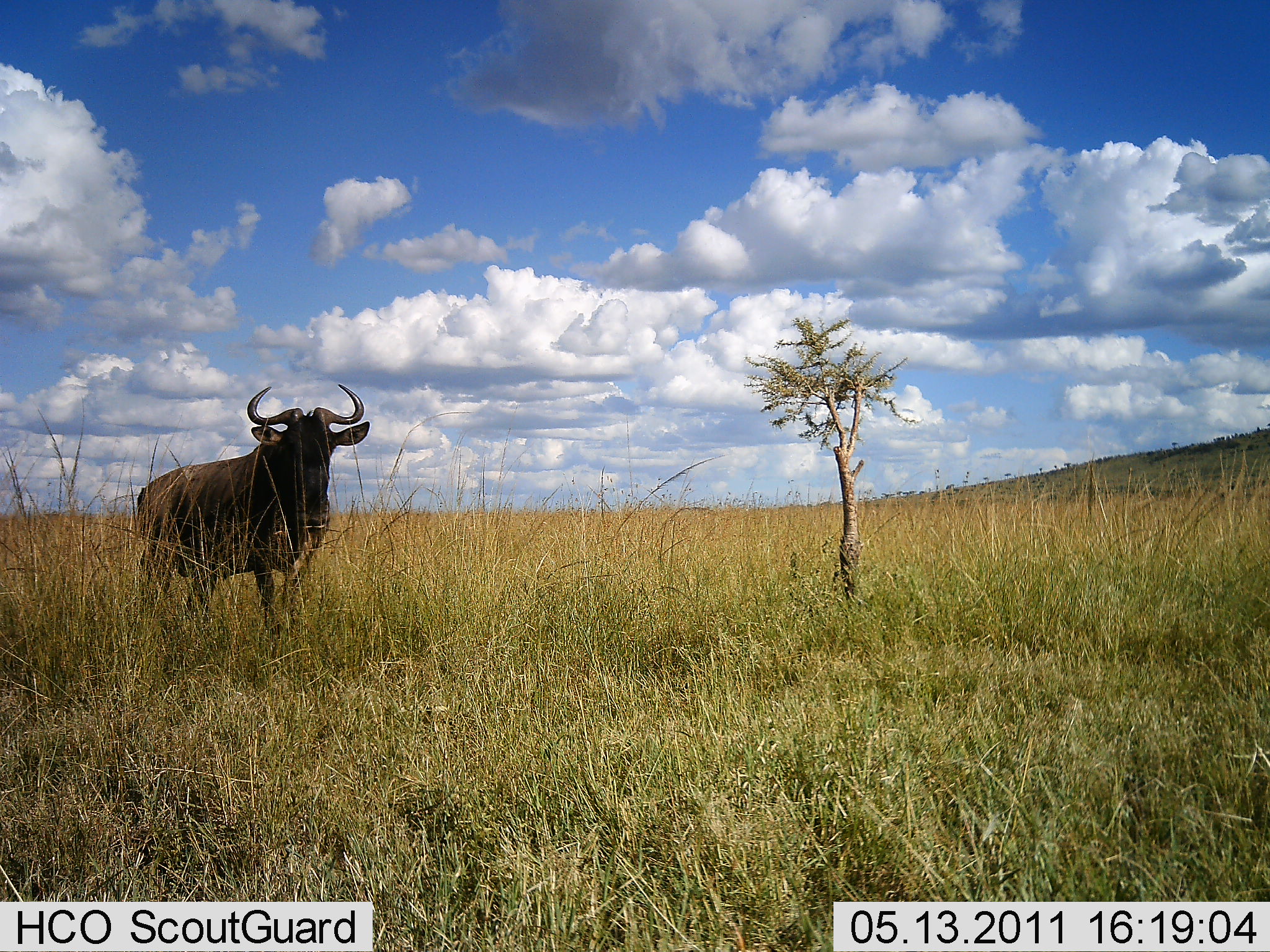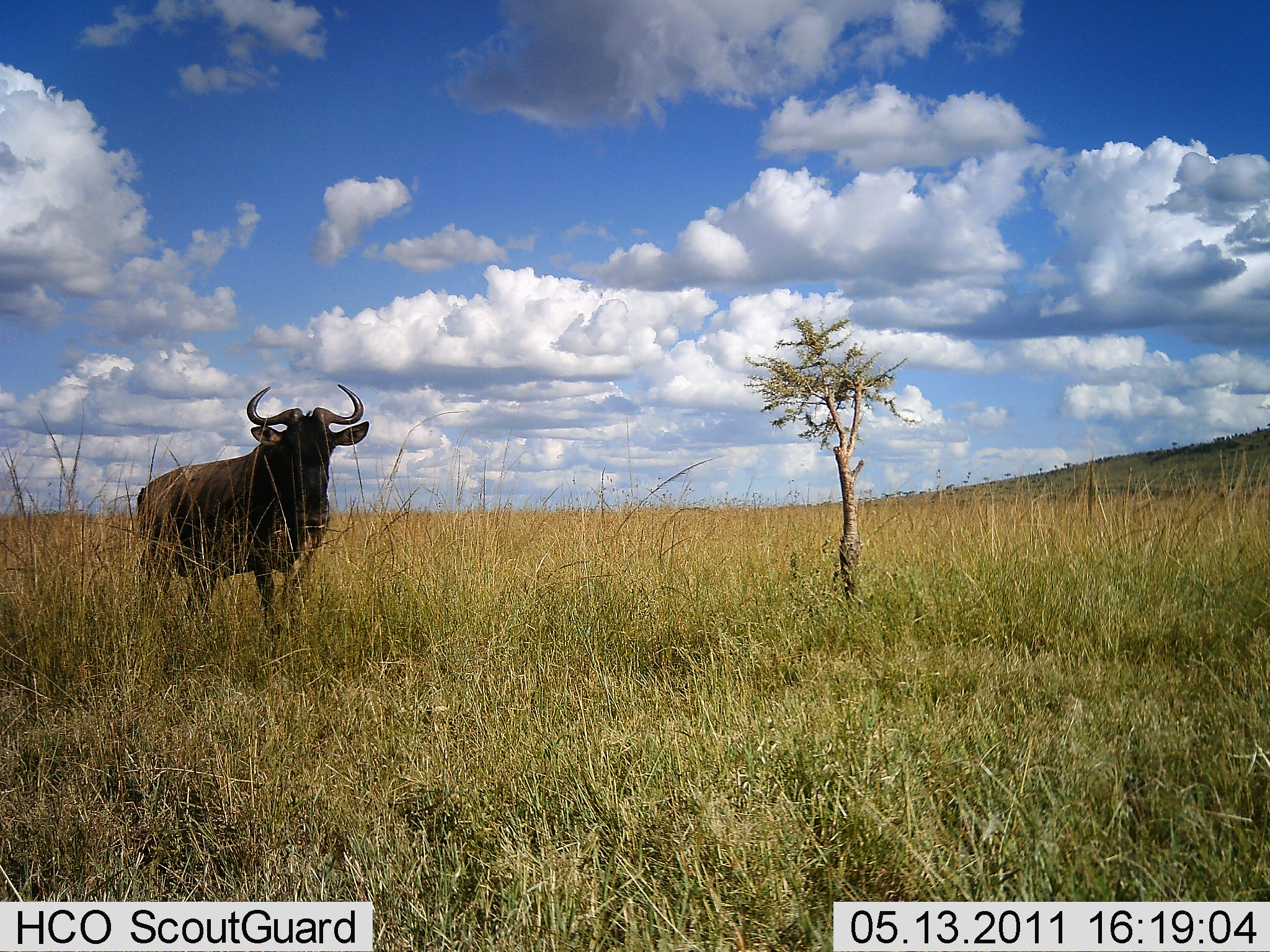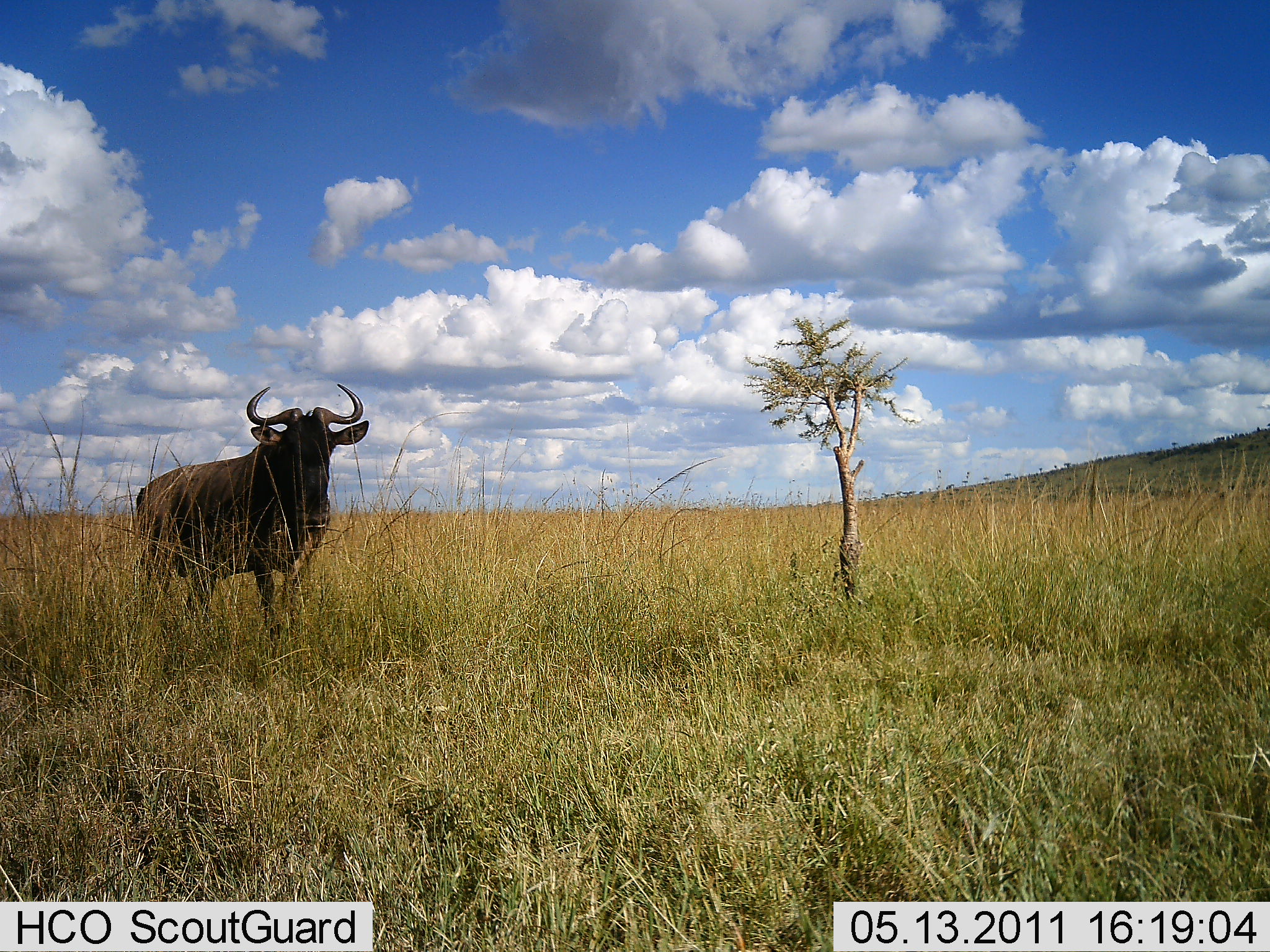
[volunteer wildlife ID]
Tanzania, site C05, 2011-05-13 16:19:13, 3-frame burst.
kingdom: Animalia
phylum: Chordata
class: Mammalia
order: Artiodactyla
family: Bovidae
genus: Connochaetes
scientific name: Connochaetes taurinus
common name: blue wildebeest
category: wildebeest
Wildebeest (blue wildebeest) (Connochaetes taurinus), count 1. Behavior (volunteer vote fractions): standing 91%, resting 0%, moving 9%, interacting 0%. Young present (vote fraction): 0%. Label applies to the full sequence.